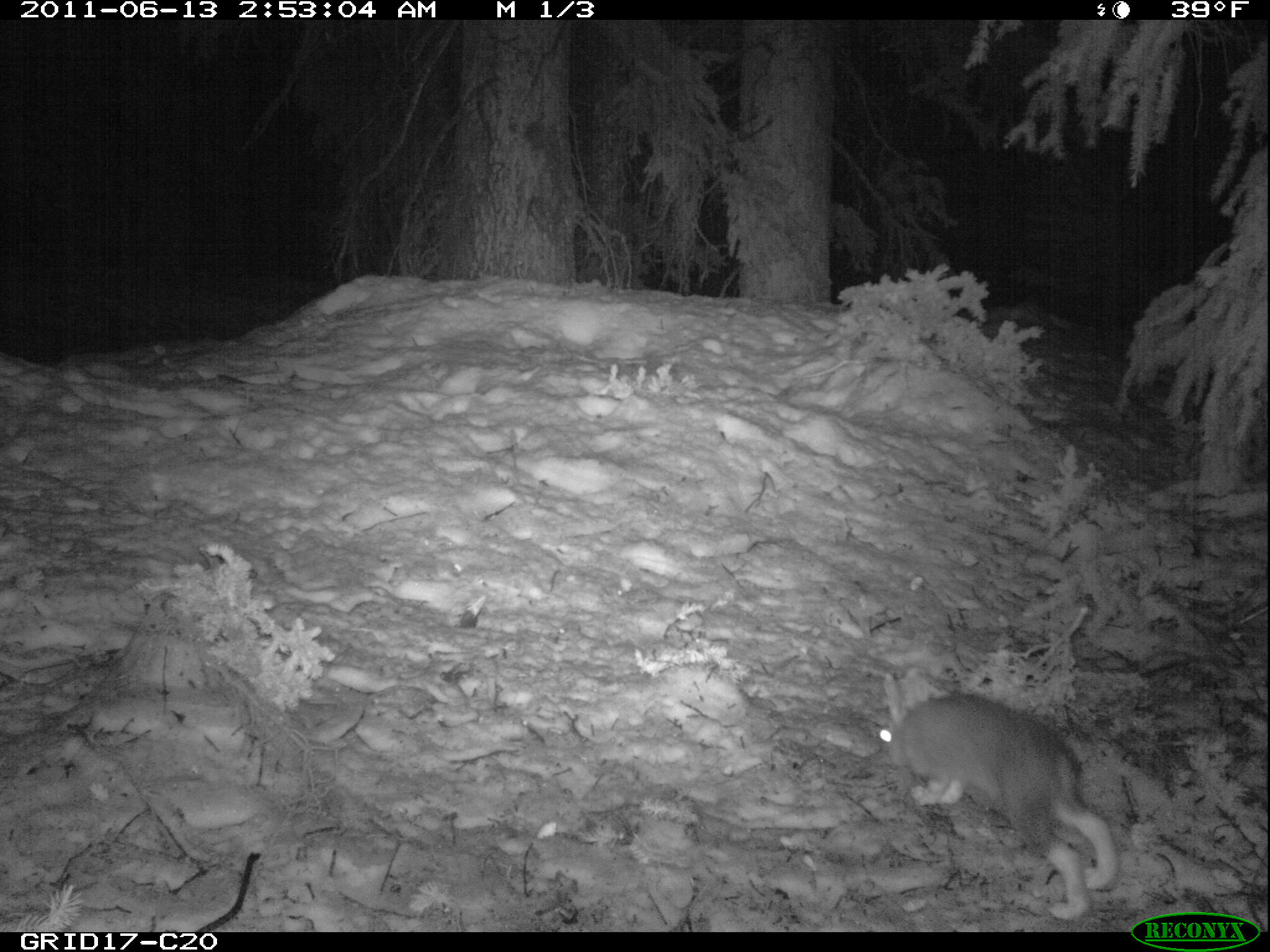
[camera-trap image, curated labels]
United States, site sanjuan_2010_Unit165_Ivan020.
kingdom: Animalia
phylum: Chordata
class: Mammalia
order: Lagomorpha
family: Leporidae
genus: Lepus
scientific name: Lepus americanus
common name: snowshoe hare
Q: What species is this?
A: Lepus americanus (snowshoe hare).